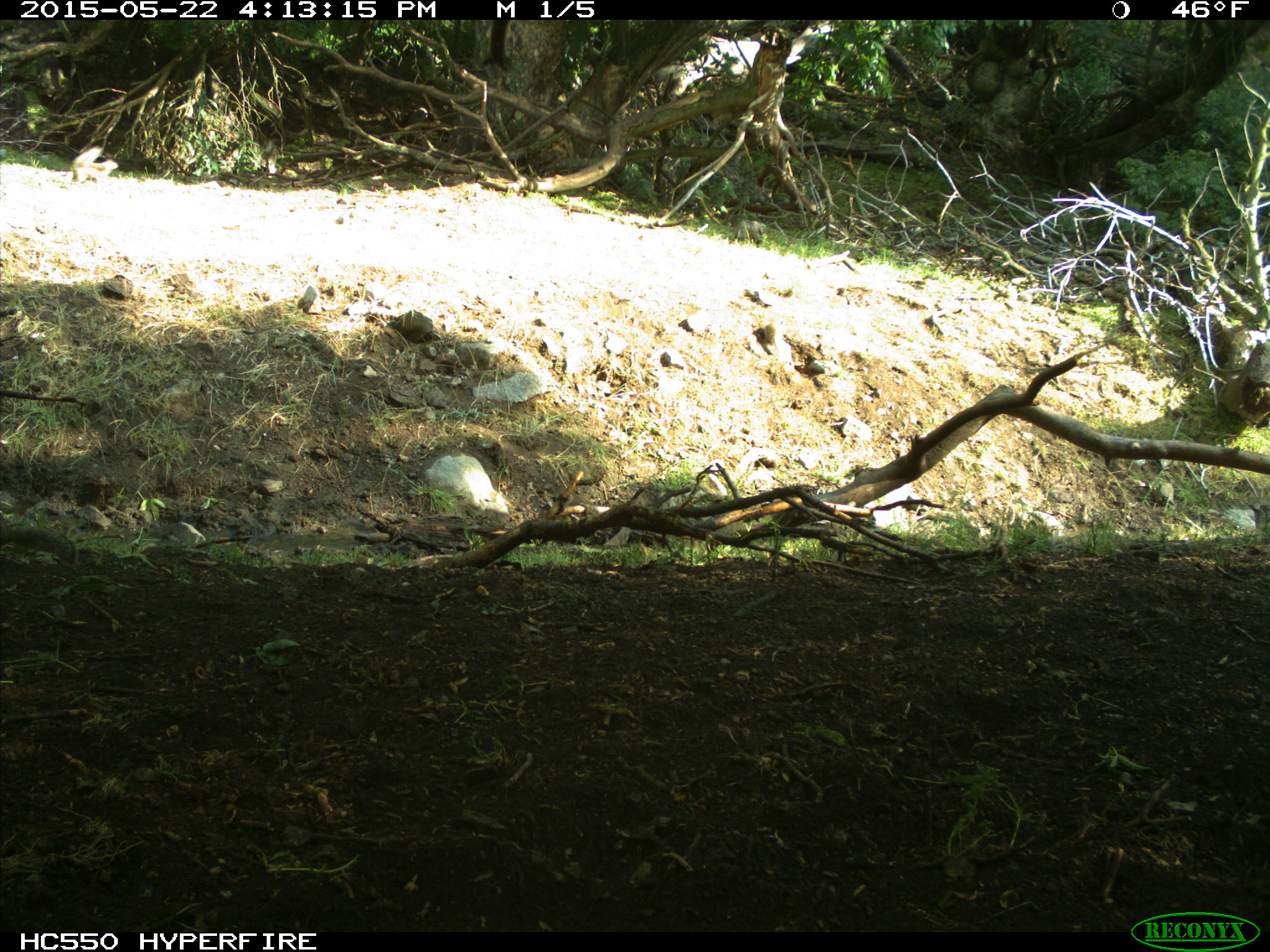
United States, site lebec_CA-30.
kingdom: Animalia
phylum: Chordata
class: Mammalia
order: Rodentia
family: Sciuridae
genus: Otospermophilus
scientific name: Otospermophilus beecheyi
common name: california ground squirrel